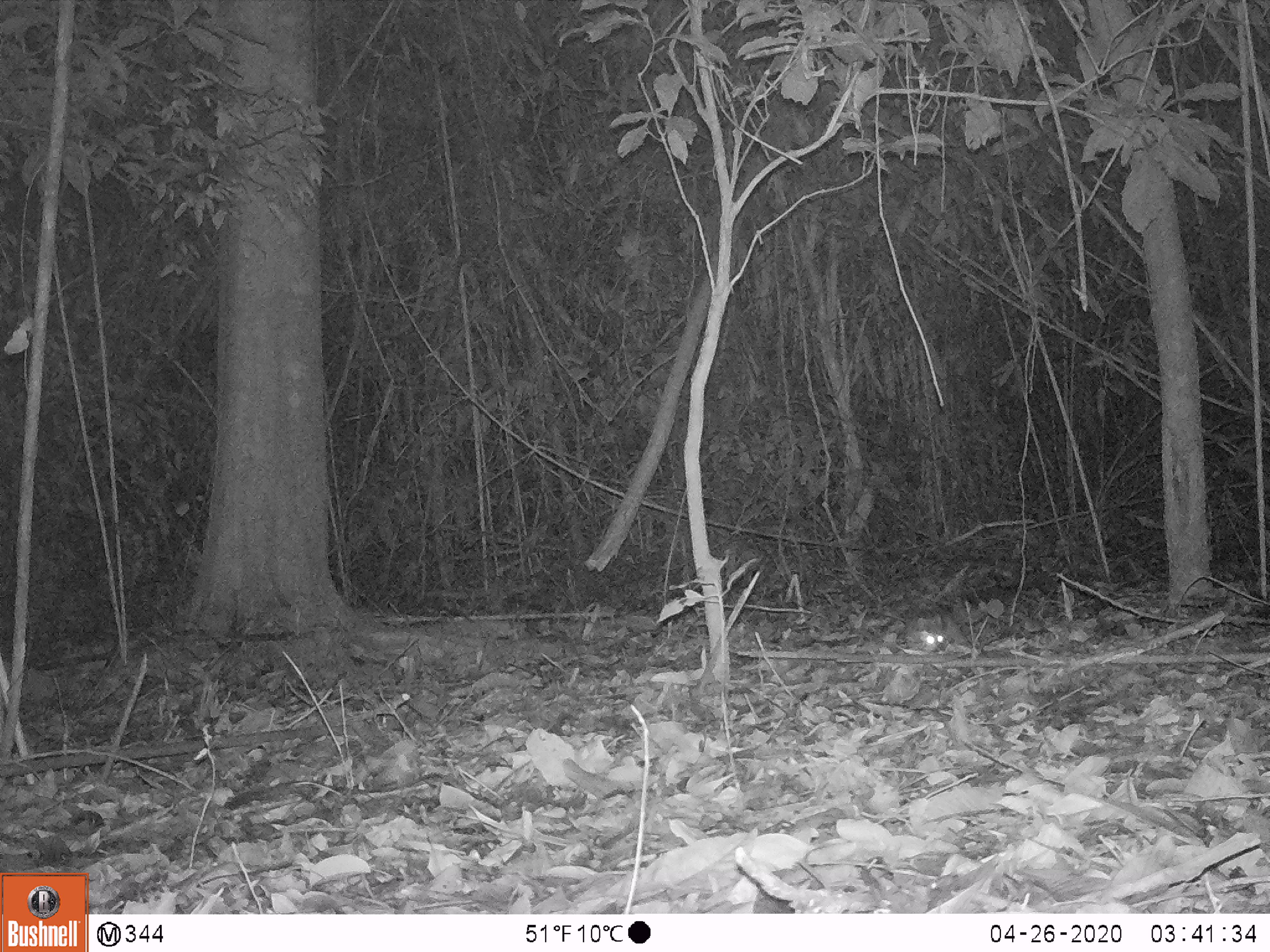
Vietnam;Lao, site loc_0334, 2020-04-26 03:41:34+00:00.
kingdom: Animalia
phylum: Chordata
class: Mammalia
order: Carnivora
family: Mustelidae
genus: Melogale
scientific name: Melogale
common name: ferret badger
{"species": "ferret badger (Melogale)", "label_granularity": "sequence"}